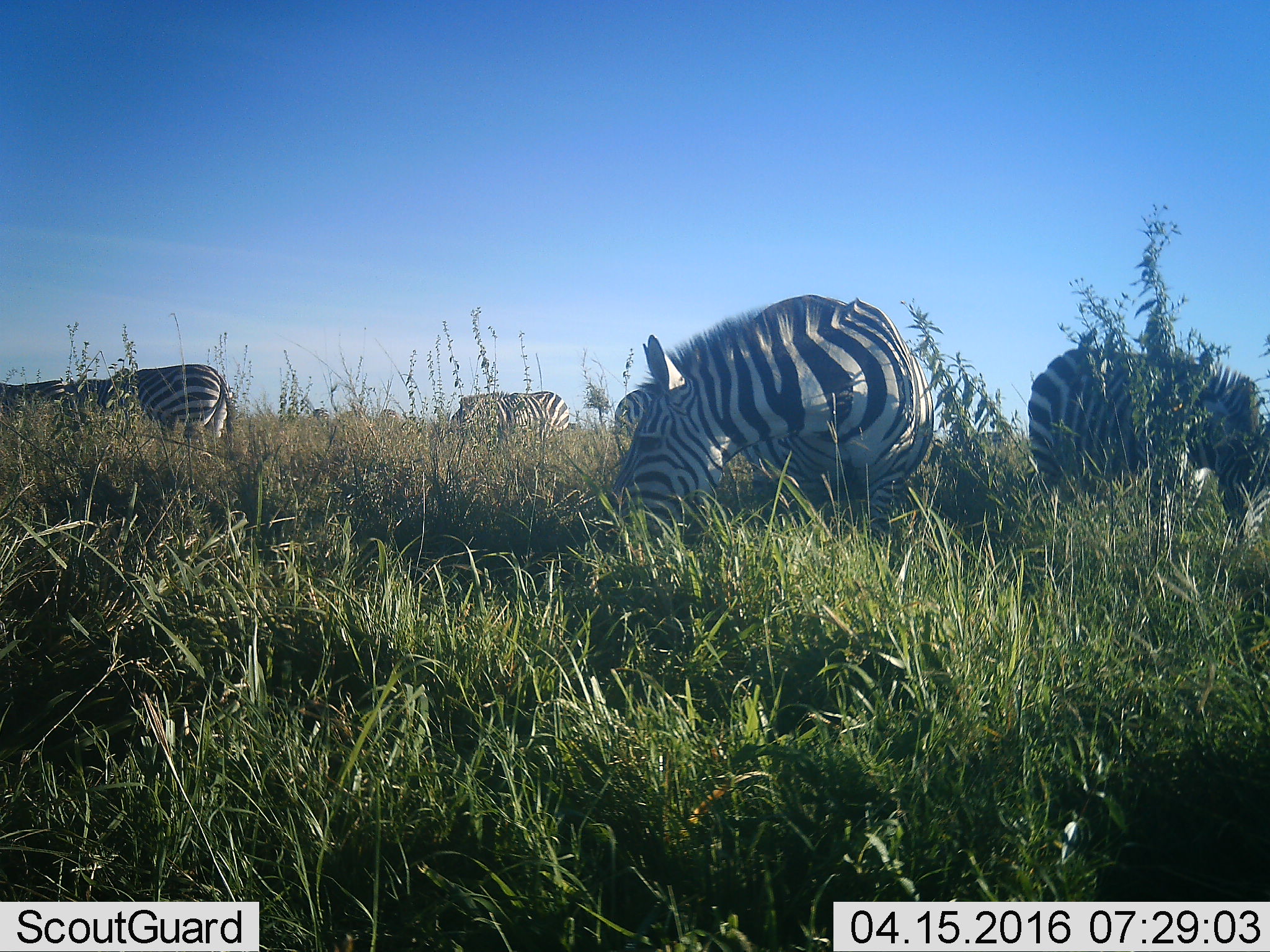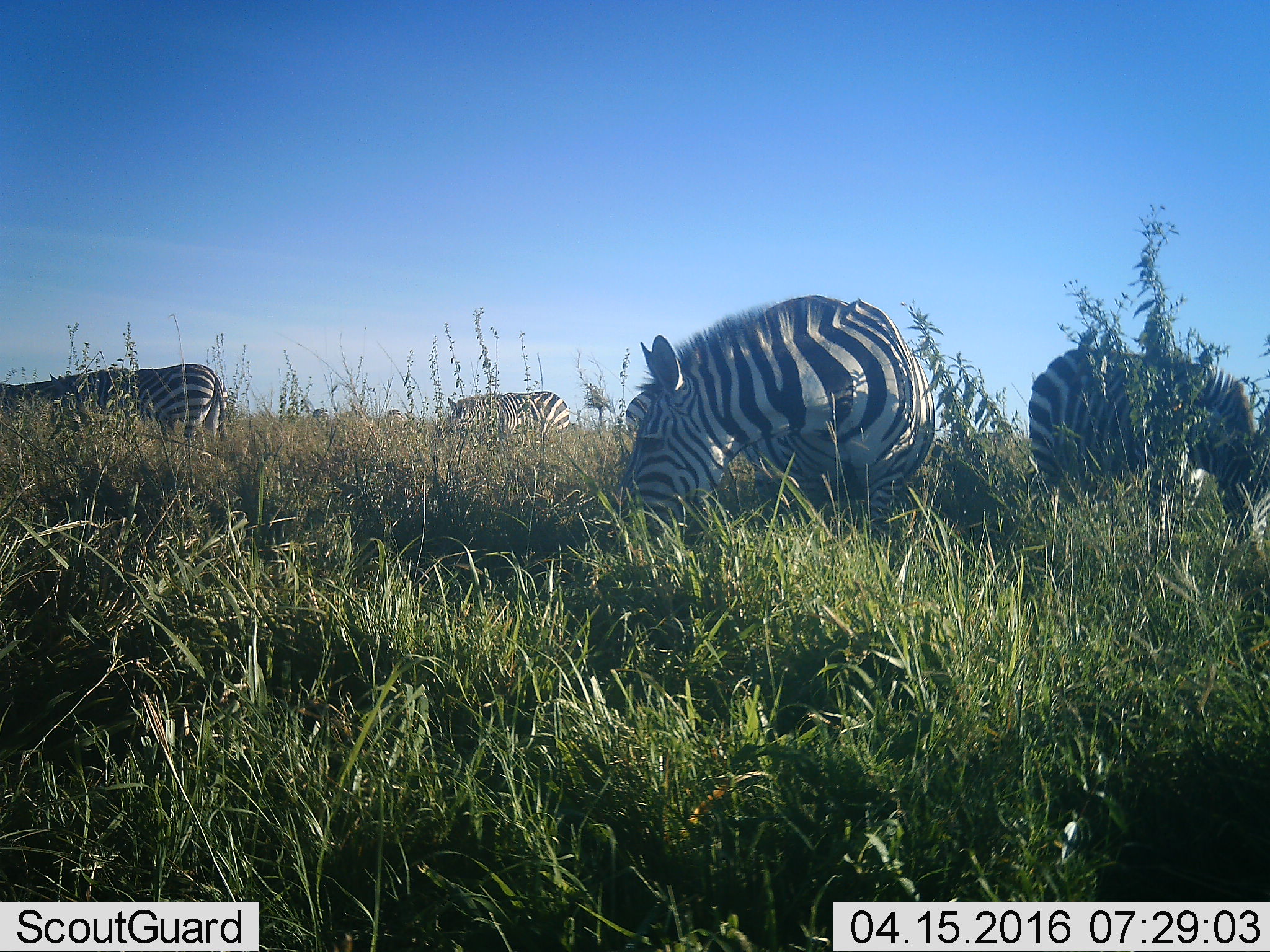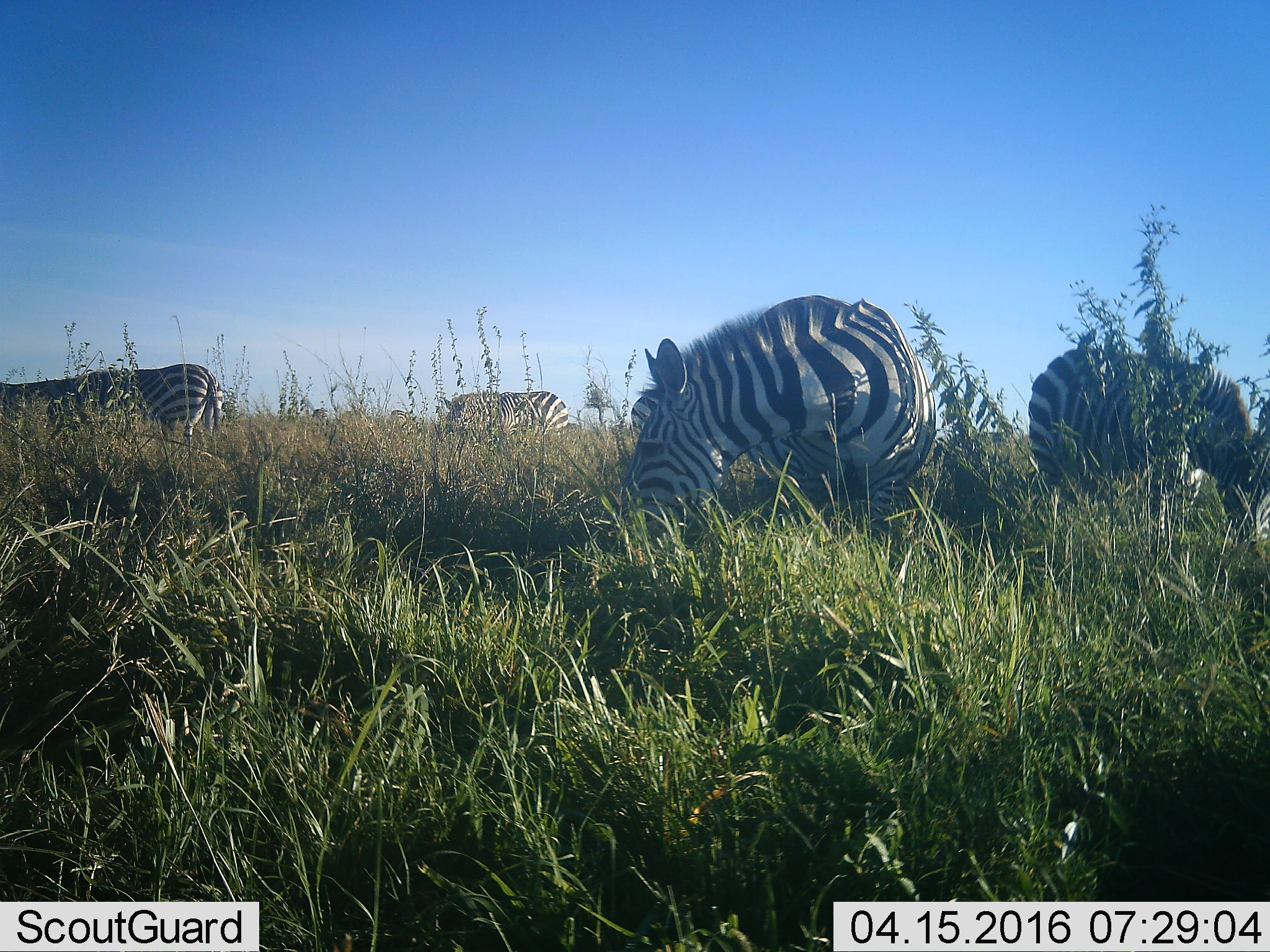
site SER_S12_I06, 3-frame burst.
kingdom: Animalia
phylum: Chordata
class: Mammalia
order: Perissodactyla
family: Equidae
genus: Equus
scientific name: Equus quagga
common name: plains zebra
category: zebraplains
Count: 5.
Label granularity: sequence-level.